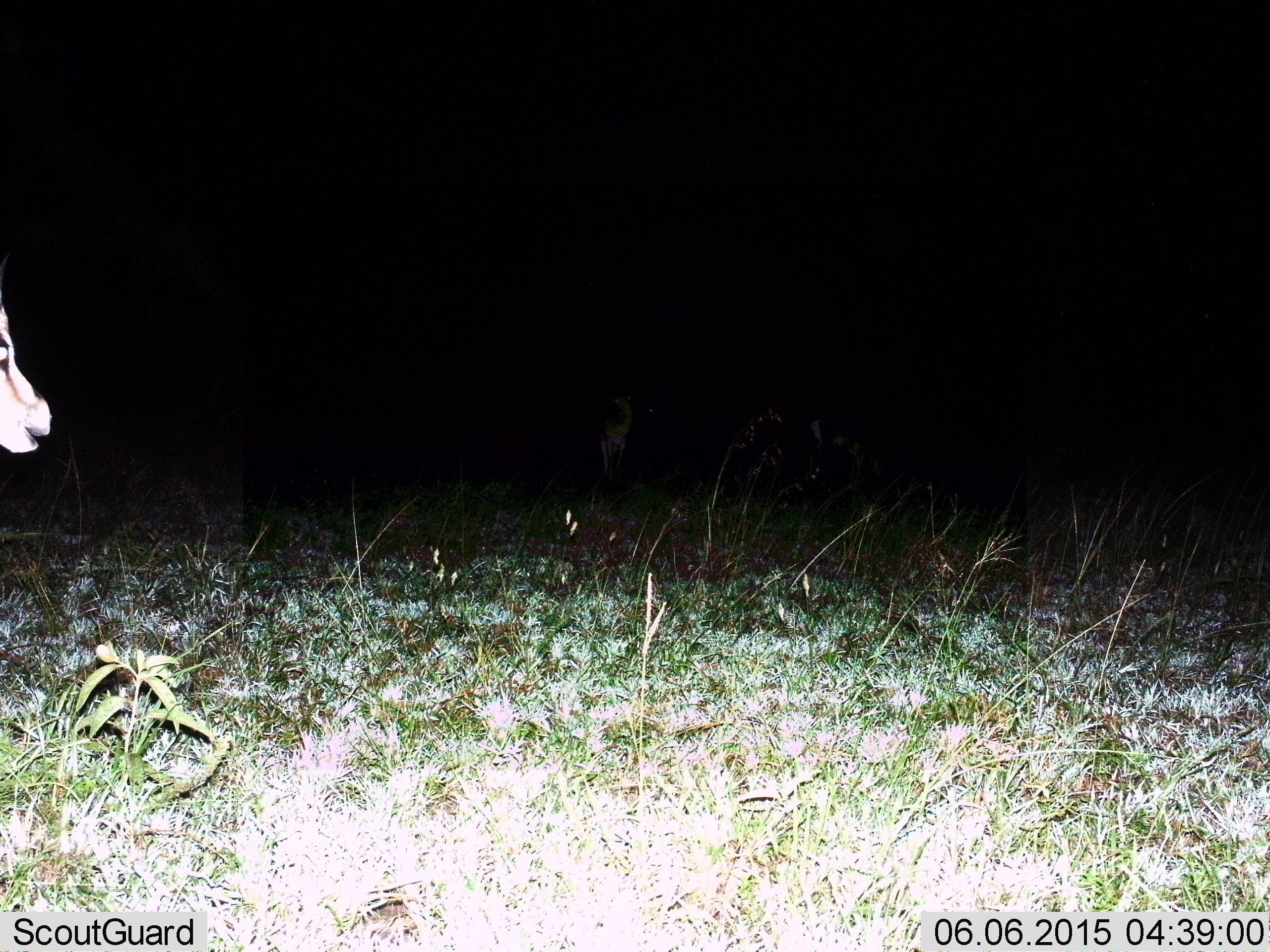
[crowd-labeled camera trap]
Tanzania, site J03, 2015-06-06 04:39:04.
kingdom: Animalia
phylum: Chordata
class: Mammalia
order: Artiodactyla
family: Bovidae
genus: Eudorcas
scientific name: Eudorcas thomsonii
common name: thomson's gazelle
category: gazellethomsons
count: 1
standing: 60%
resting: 0%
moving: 40%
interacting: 0%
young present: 0%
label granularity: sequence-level